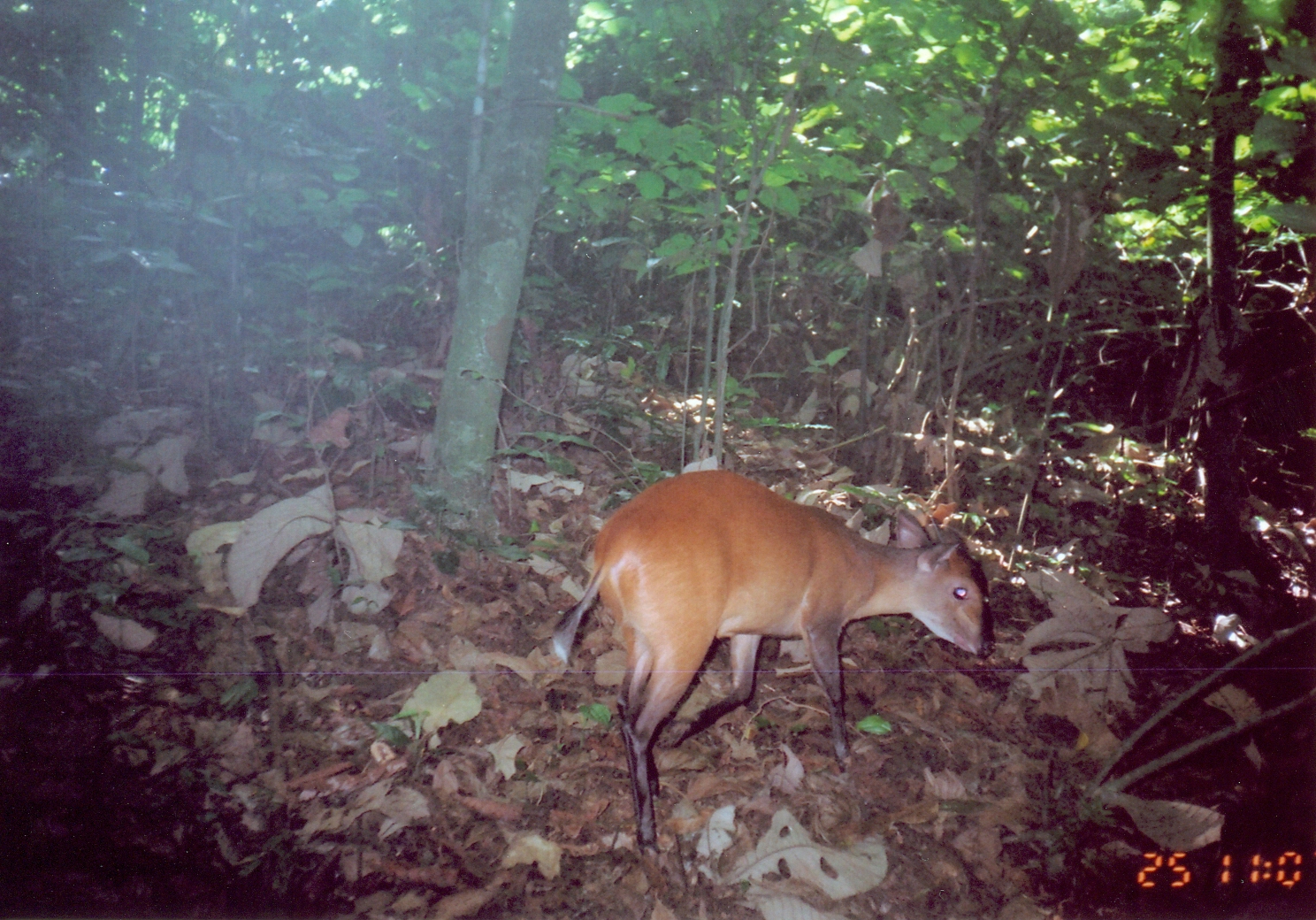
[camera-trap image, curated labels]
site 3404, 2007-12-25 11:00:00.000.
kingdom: Animalia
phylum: Chordata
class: Mammalia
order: Artiodactyla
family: Bovidae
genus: Cephalophus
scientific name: Cephalophus harveyi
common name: harvey's duiker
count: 1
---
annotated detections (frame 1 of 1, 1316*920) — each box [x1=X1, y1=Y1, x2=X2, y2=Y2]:
cephalophus harveyi: [x1=550, y1=464, x2=994, y2=860]